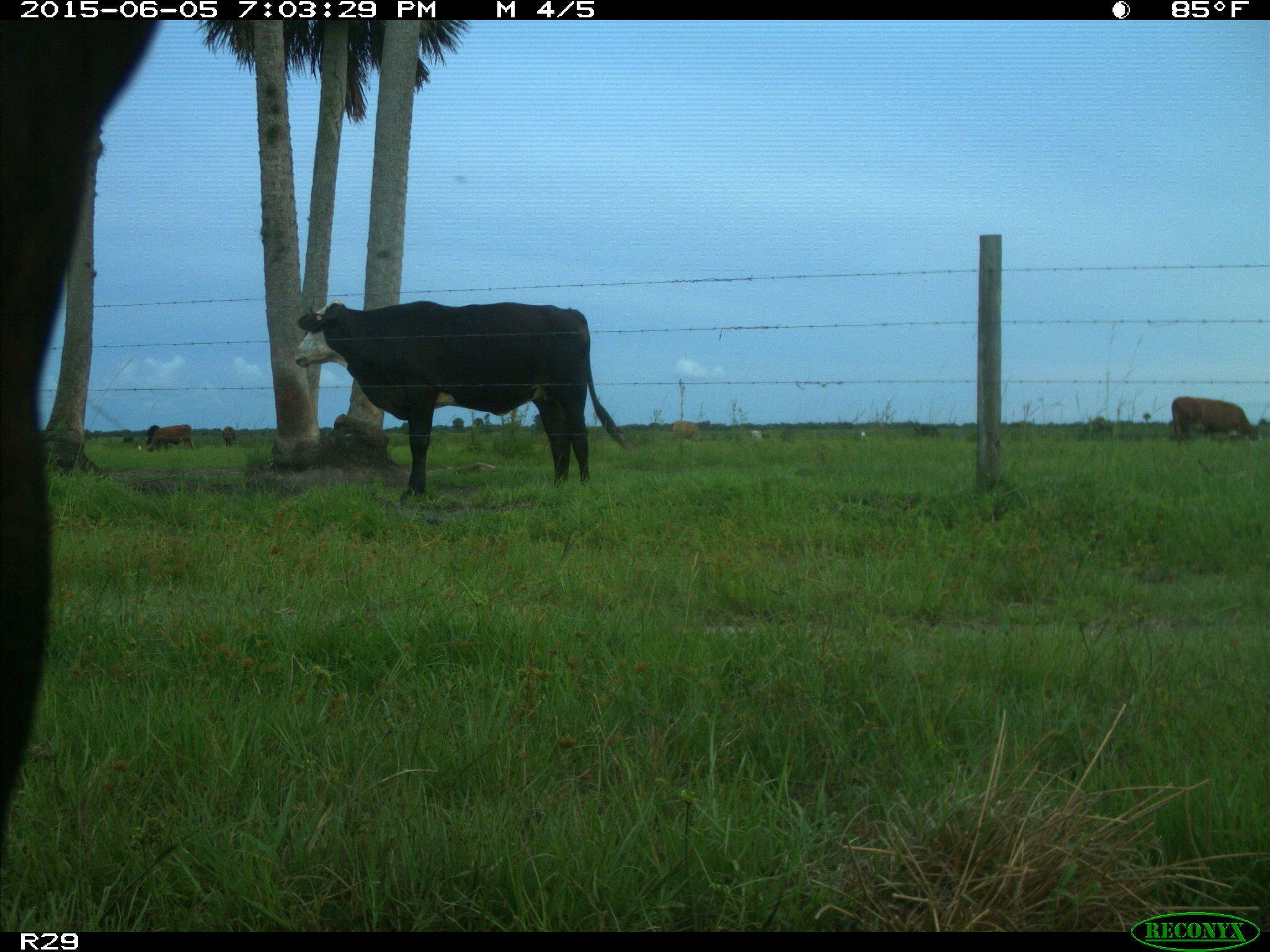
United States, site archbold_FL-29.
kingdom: Animalia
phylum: Chordata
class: Mammalia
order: Artiodactyla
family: Bovidae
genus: Bos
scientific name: Bos taurus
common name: domestic cow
Bos taurus (domestic cow).